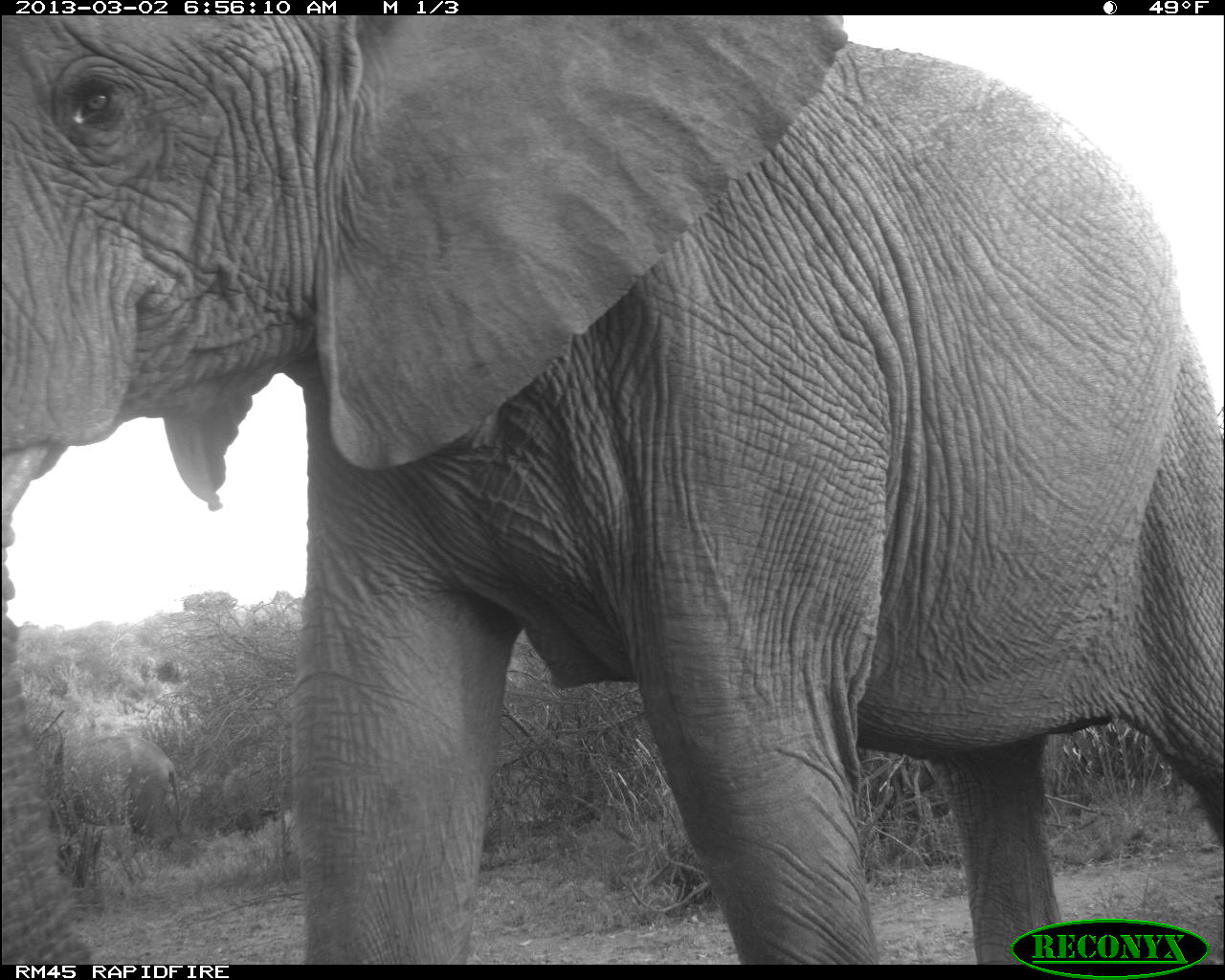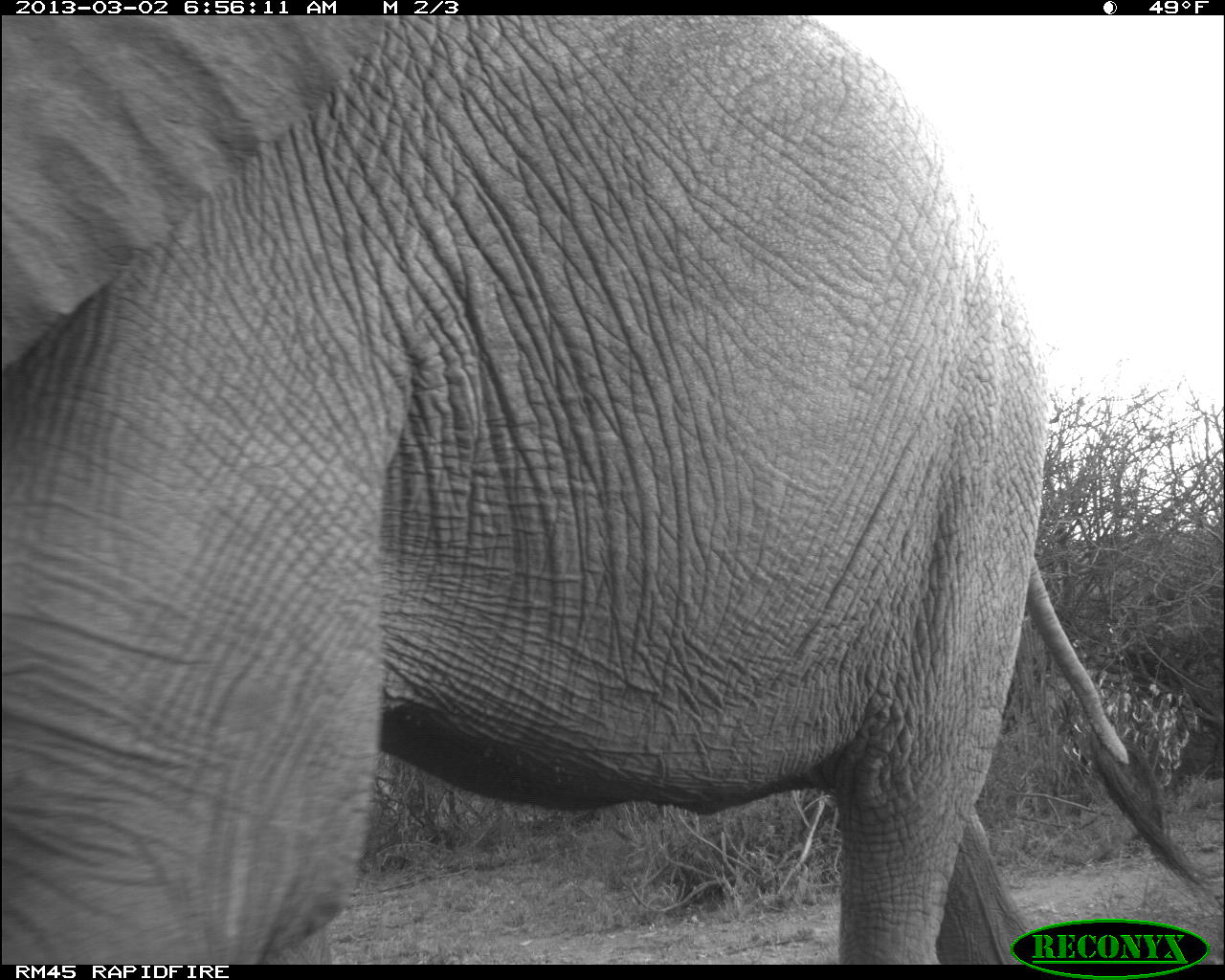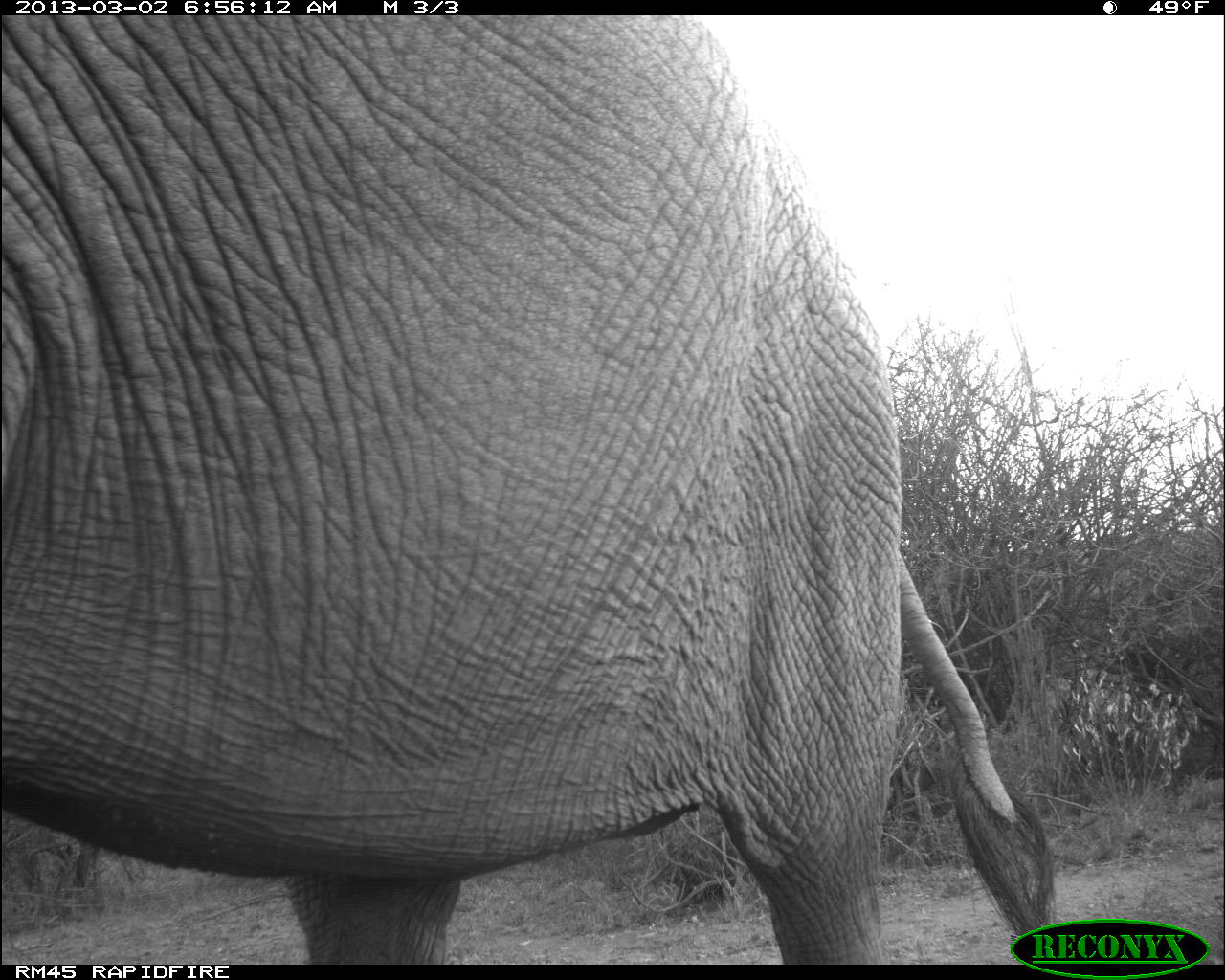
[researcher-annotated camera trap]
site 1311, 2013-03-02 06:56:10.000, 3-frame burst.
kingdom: Animalia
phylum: Chordata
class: Mammalia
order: Proboscidea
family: Elephantidae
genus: Loxodonta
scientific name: Loxodonta africana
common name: african bush elephant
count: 2